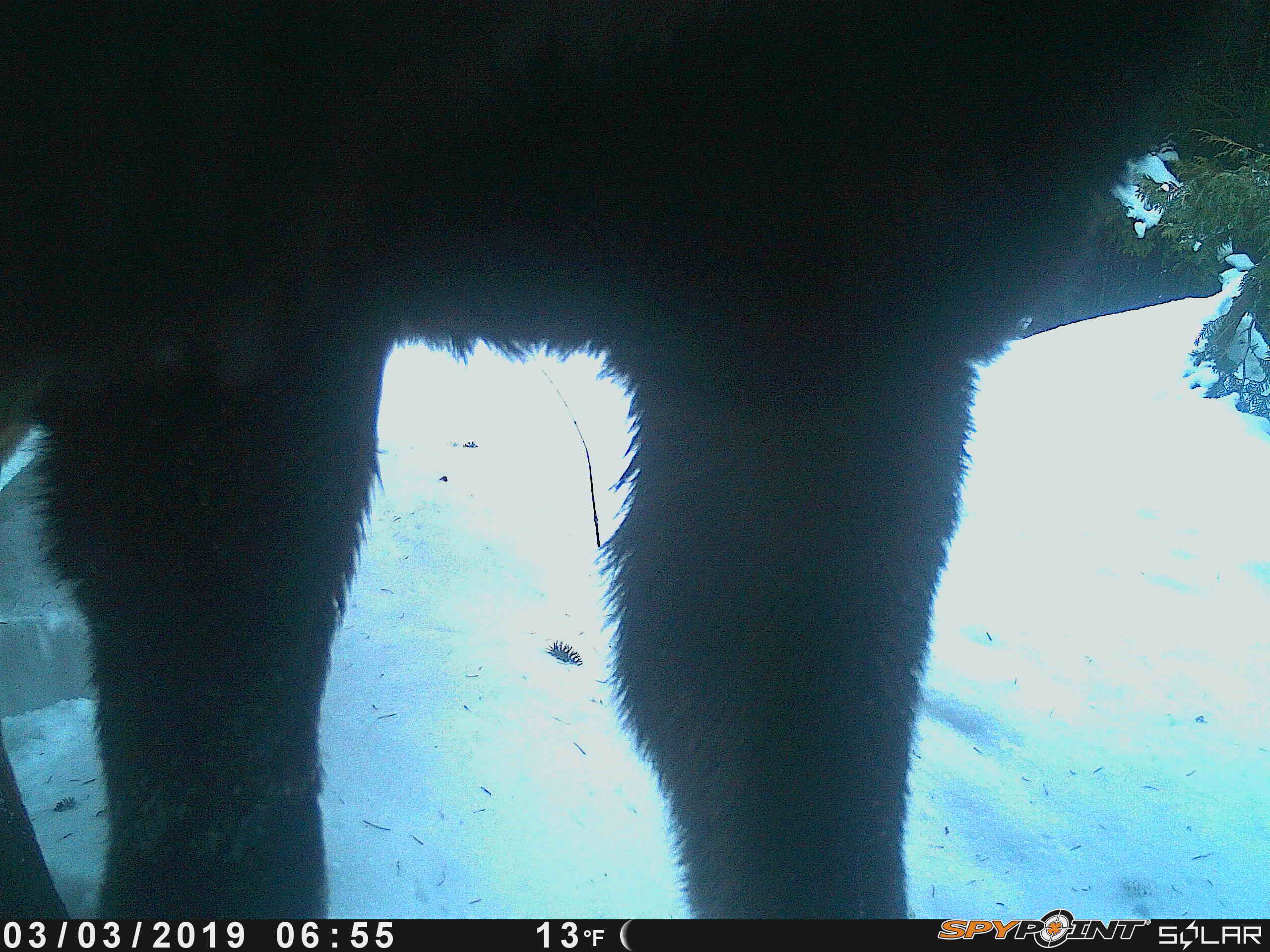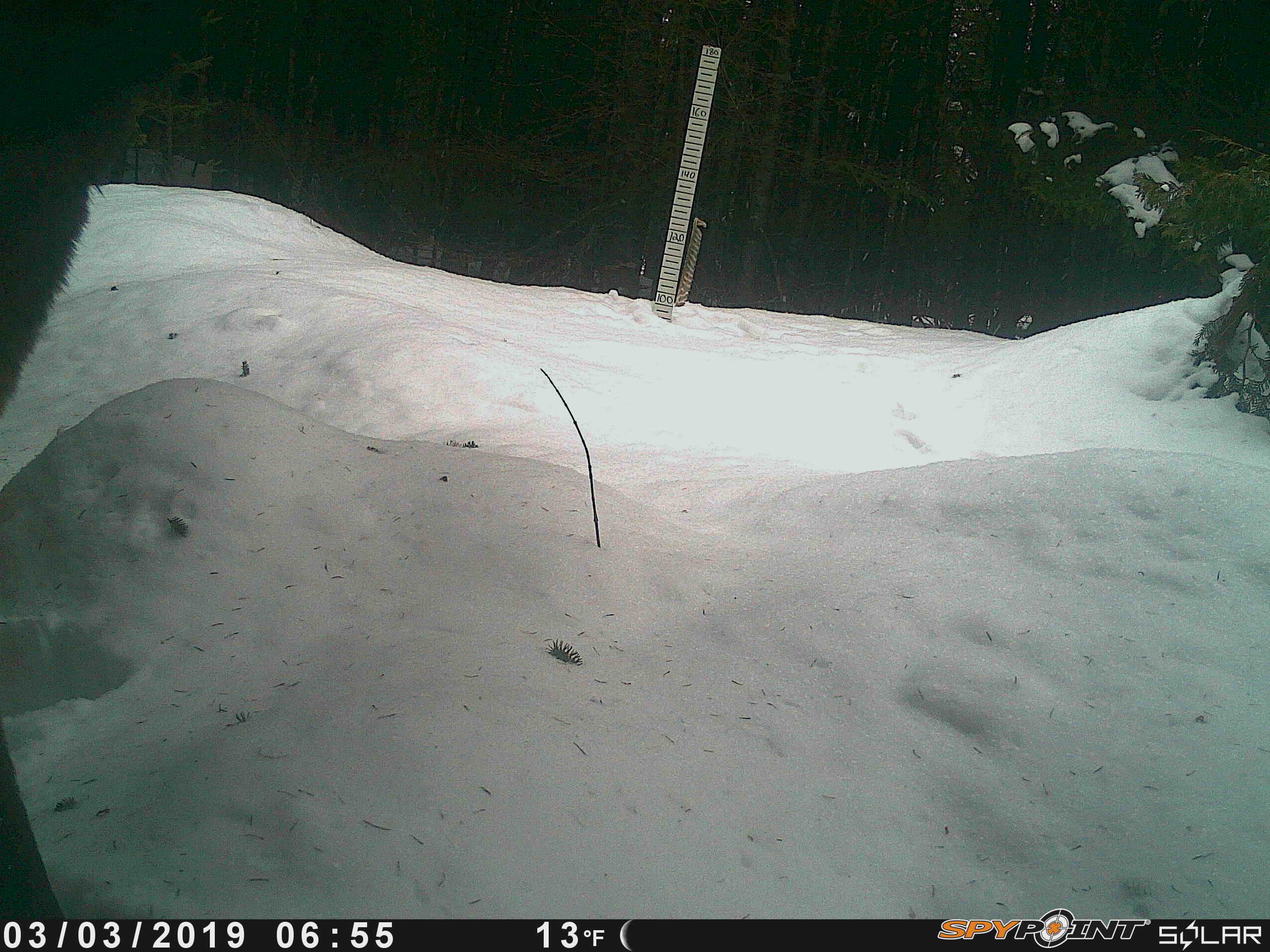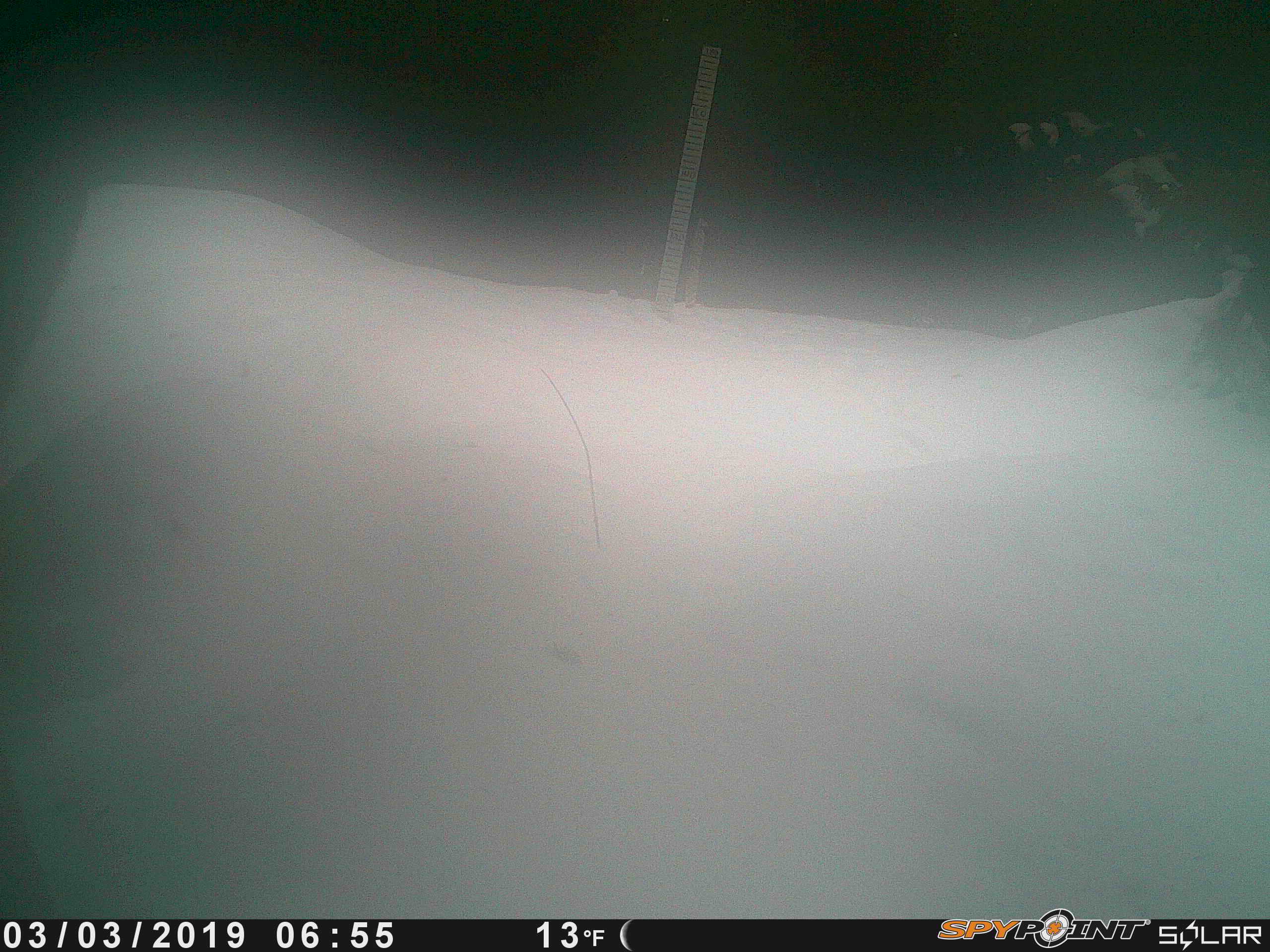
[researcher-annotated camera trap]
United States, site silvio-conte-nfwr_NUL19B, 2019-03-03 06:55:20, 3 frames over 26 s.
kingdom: Animalia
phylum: Chordata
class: Mammalia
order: Artiodactyla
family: Cervidae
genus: Alces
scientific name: Alces alces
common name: moose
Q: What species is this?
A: Moose (Alces alces).